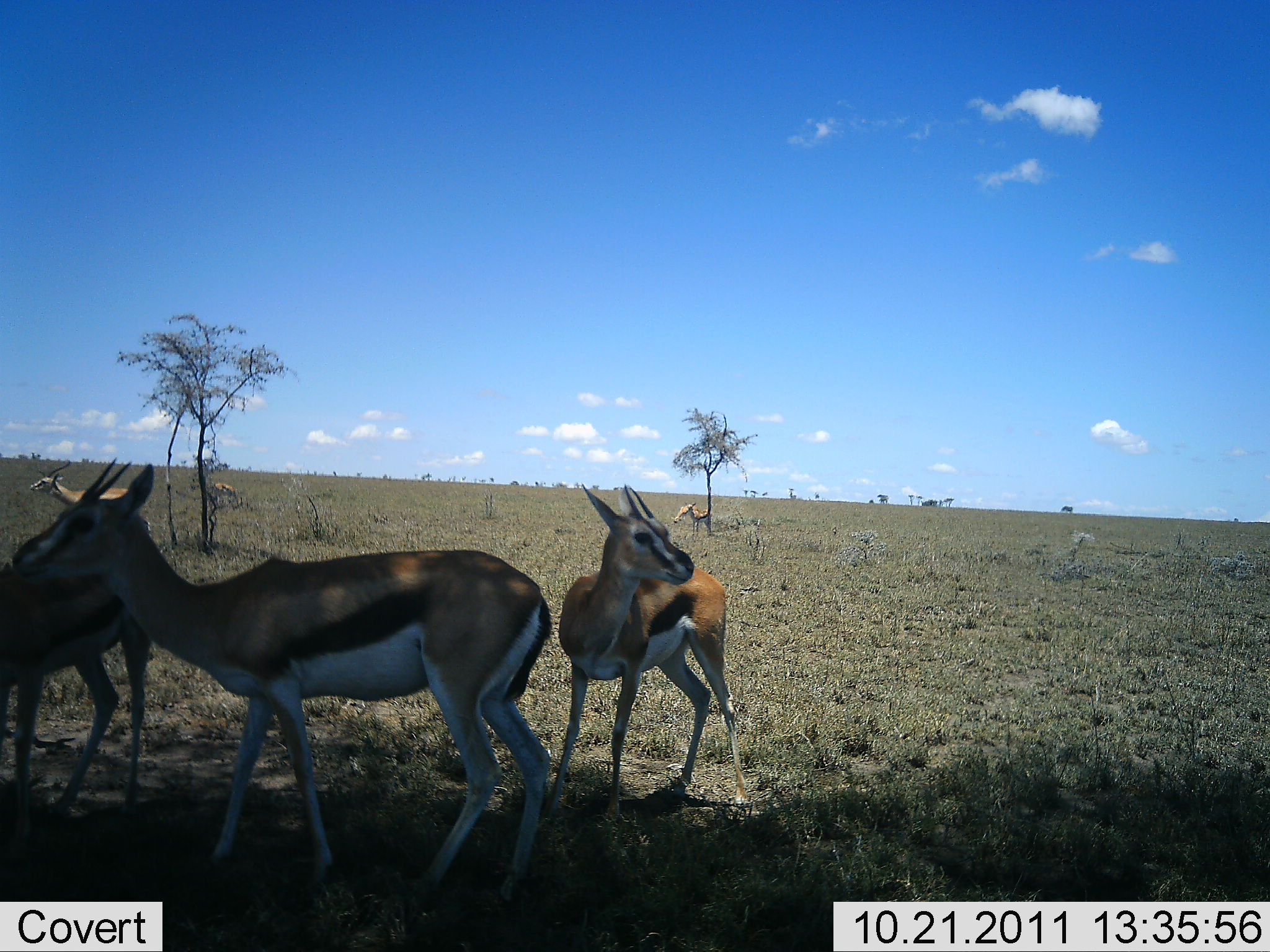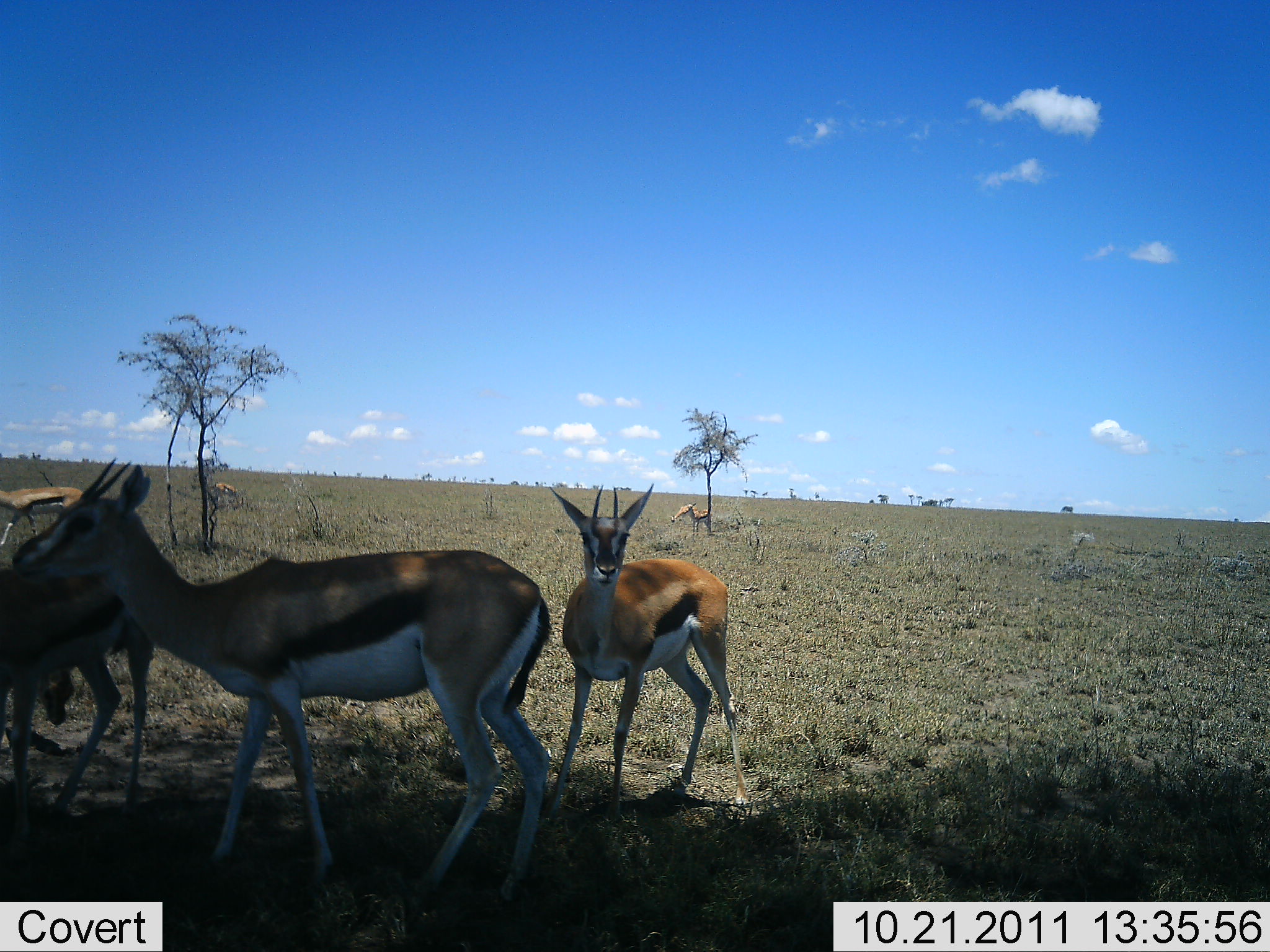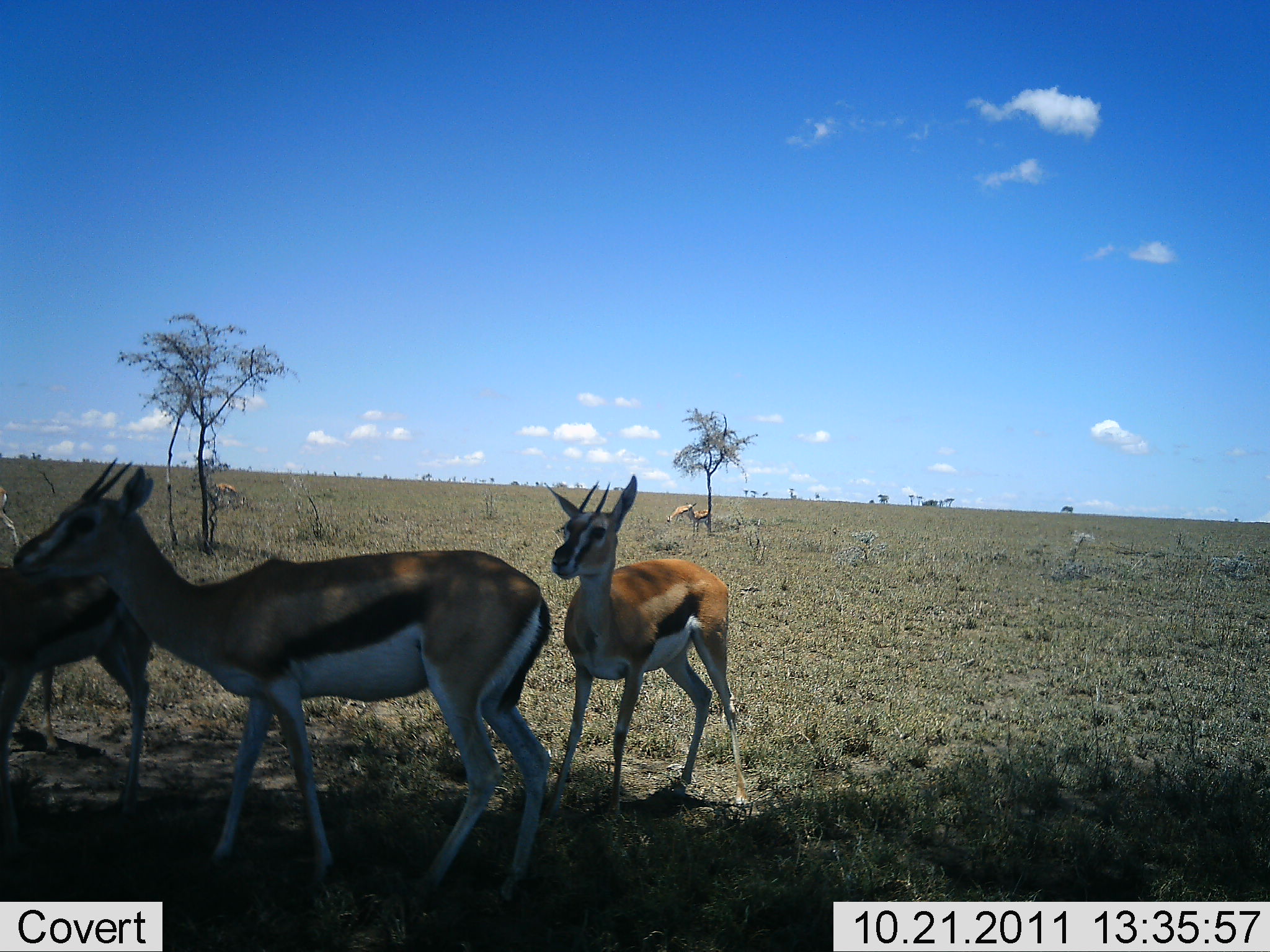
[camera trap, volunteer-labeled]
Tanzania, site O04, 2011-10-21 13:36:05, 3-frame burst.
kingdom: Animalia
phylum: Chordata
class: Mammalia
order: Artiodactyla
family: Bovidae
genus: Eudorcas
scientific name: Eudorcas thomsonii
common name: thomson's gazelle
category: gazellethomsons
Gazellethomsons (thomson's gazelle) (Eudorcas thomsonii), count 5. Behavior (volunteer vote fractions): standing 77%, resting 8%, moving 46%, interacting 0%. Young present (vote fraction): 8%. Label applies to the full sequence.